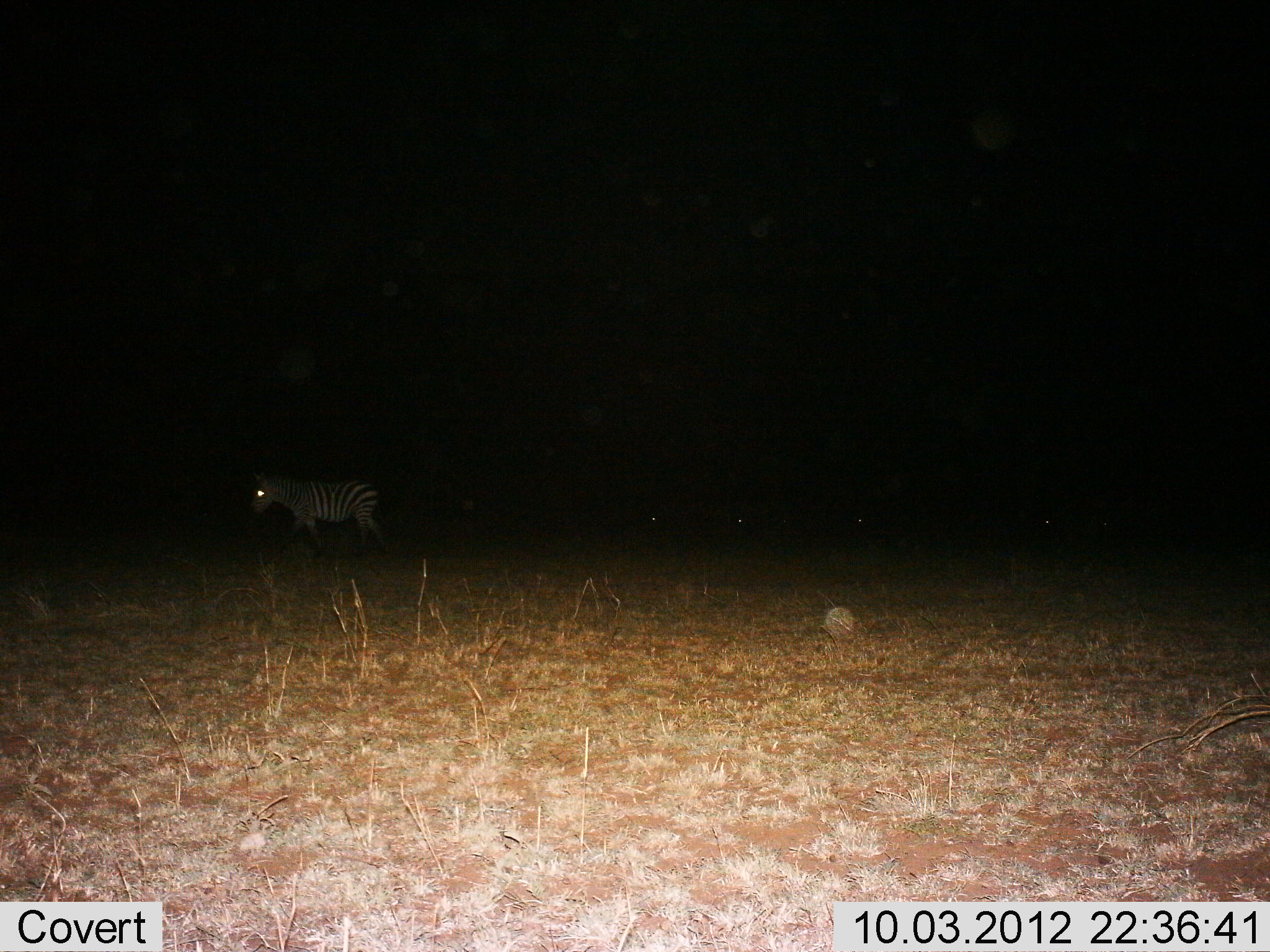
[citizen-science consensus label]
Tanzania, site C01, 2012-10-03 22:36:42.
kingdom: Animalia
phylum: Chordata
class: Mammalia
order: Perissodactyla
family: Equidae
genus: Equus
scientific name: Equus quagga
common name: plains zebra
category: zebra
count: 1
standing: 27%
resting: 0%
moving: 73%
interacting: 0%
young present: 0%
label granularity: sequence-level